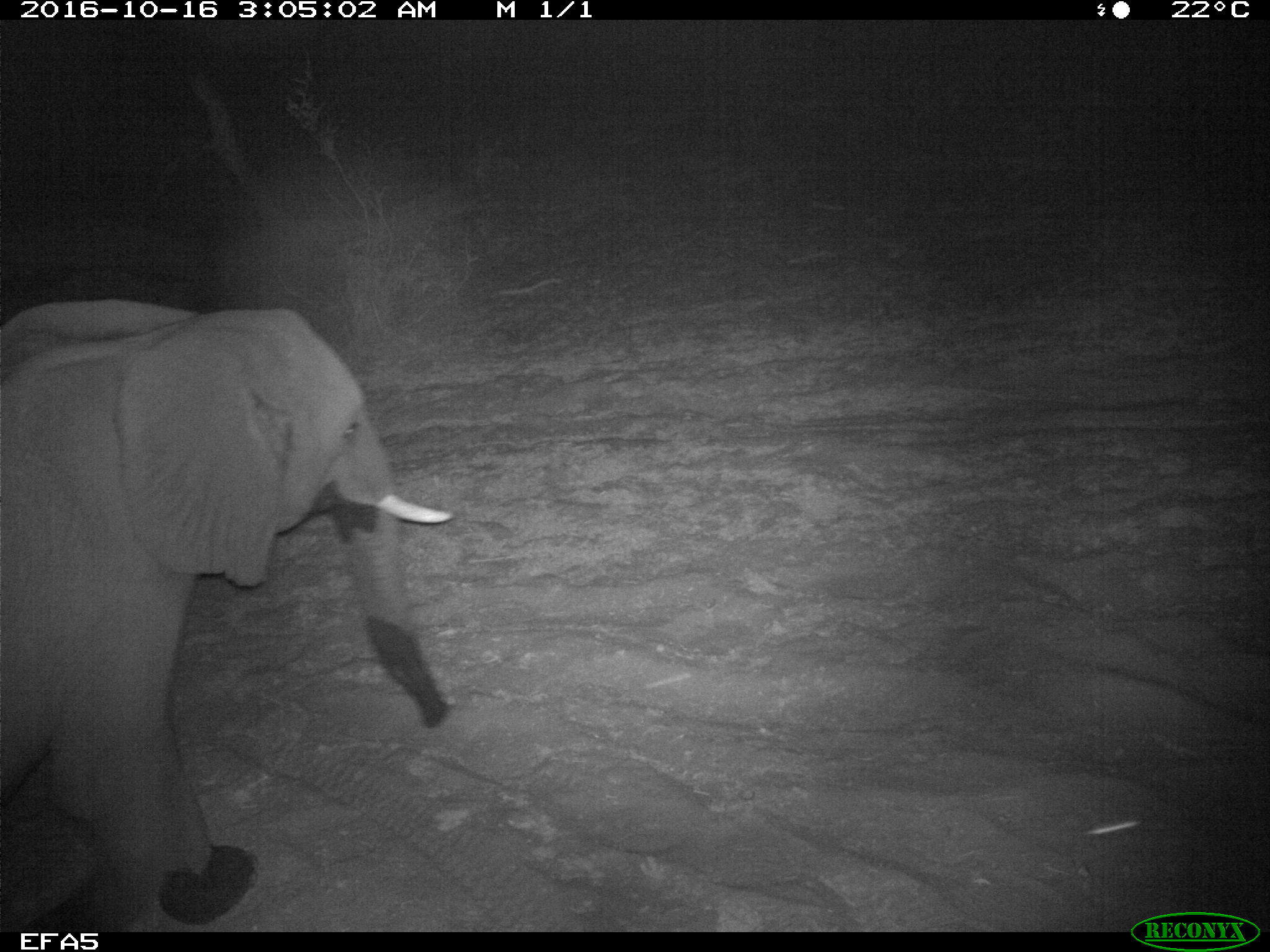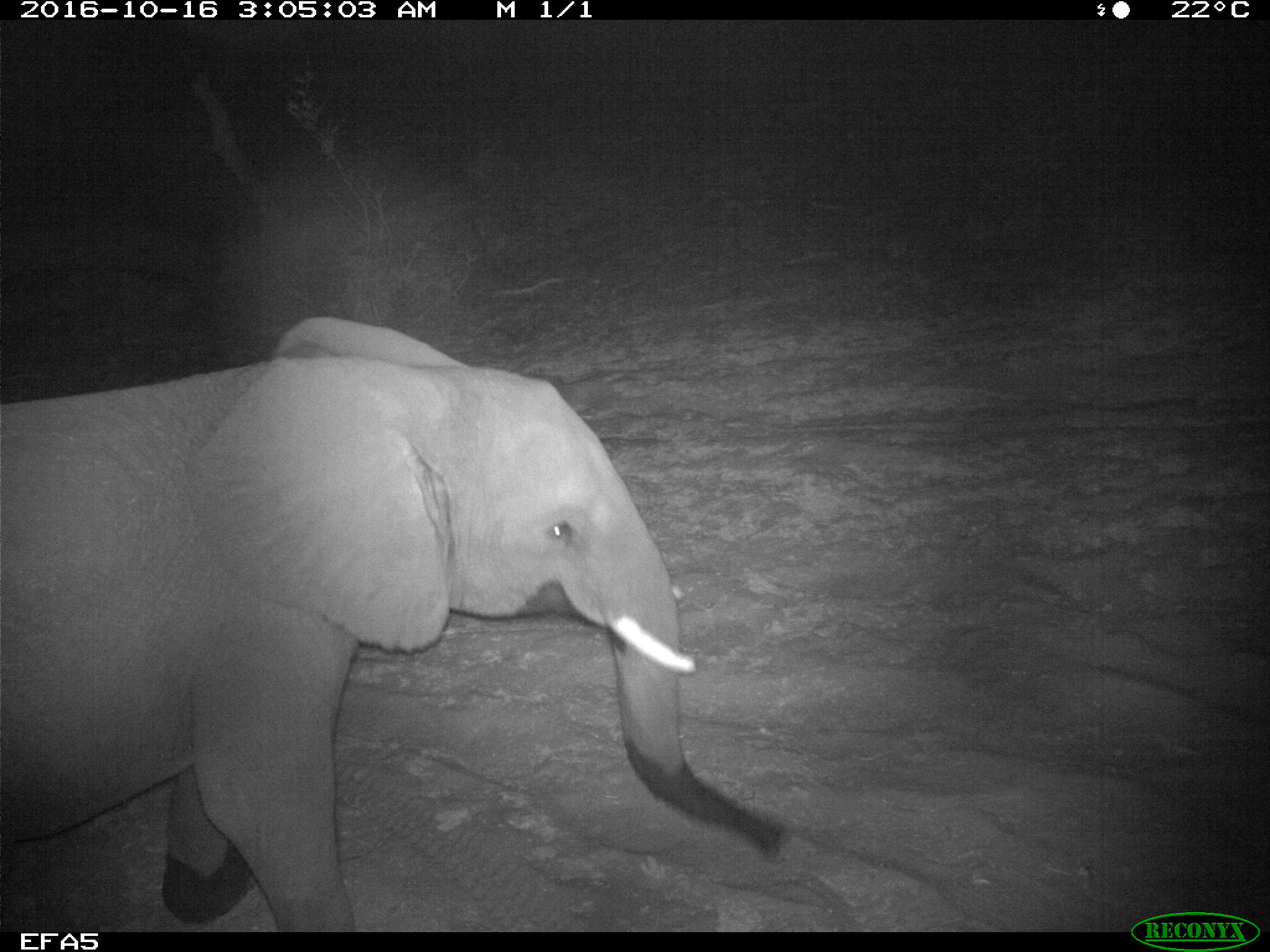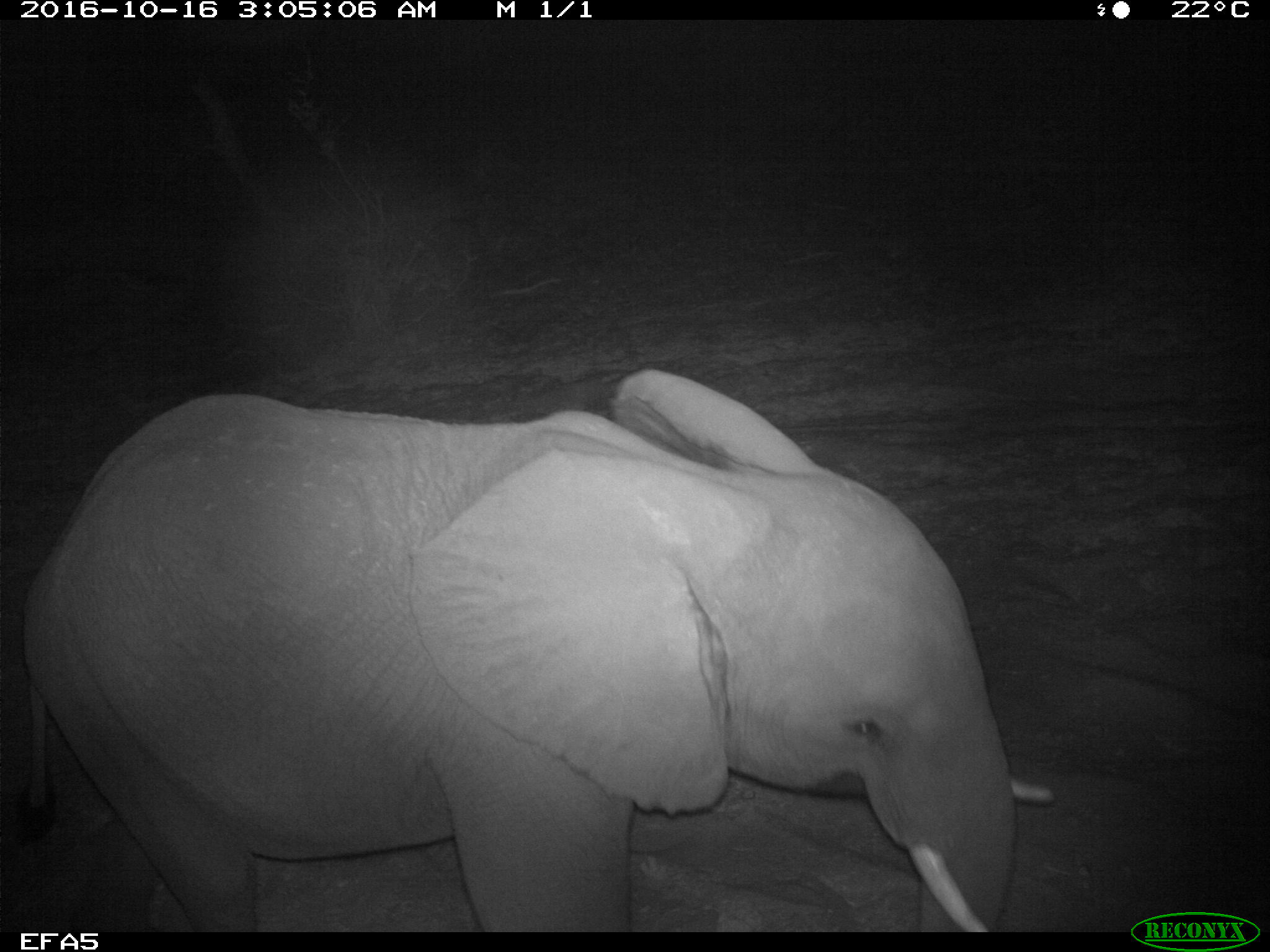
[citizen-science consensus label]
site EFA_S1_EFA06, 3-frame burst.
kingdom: Animalia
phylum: Chordata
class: Mammalia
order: Proboscidea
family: Elephantidae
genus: Loxodonta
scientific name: Loxodonta africana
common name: african bush elephant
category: elephant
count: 1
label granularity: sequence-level